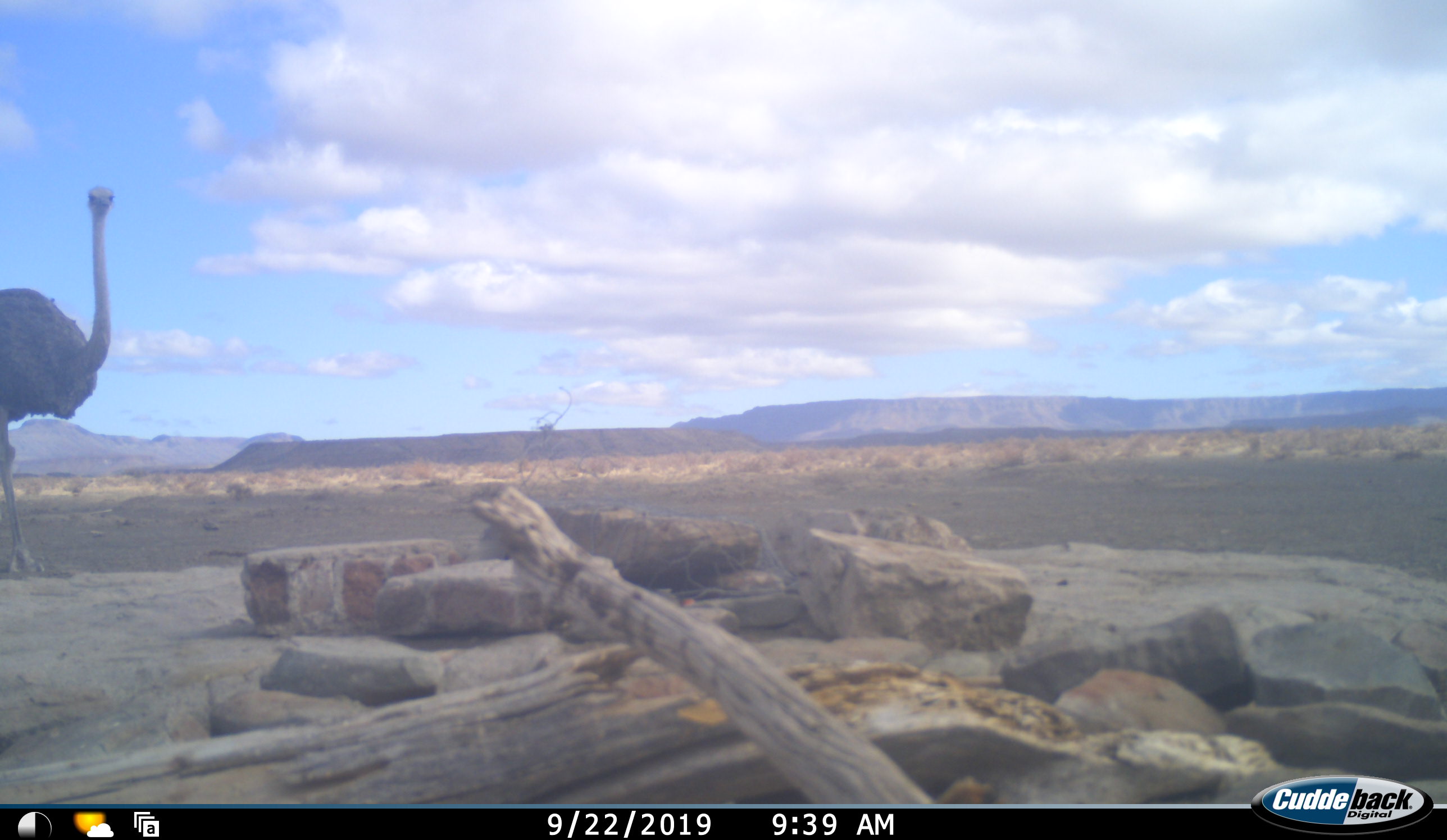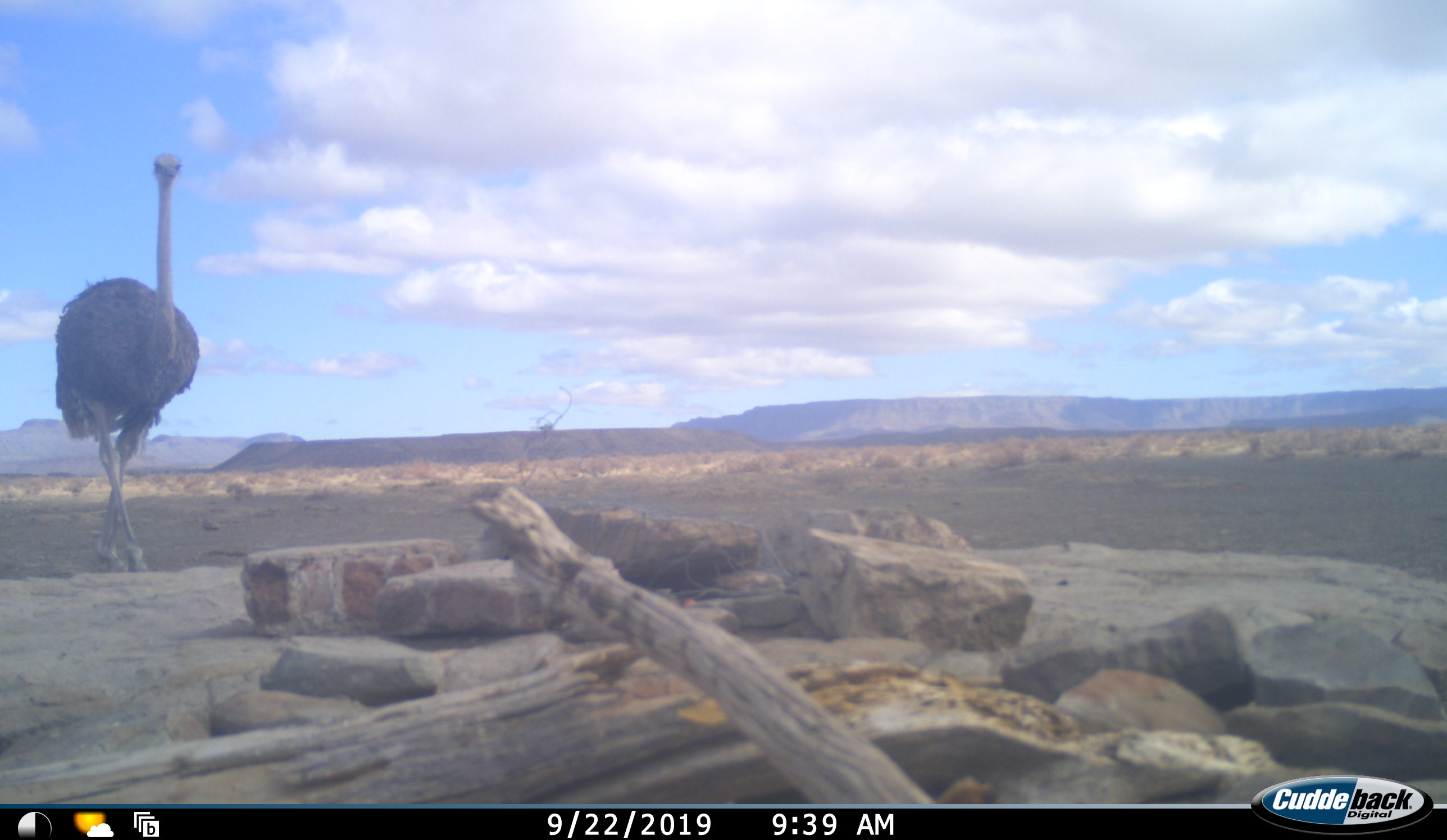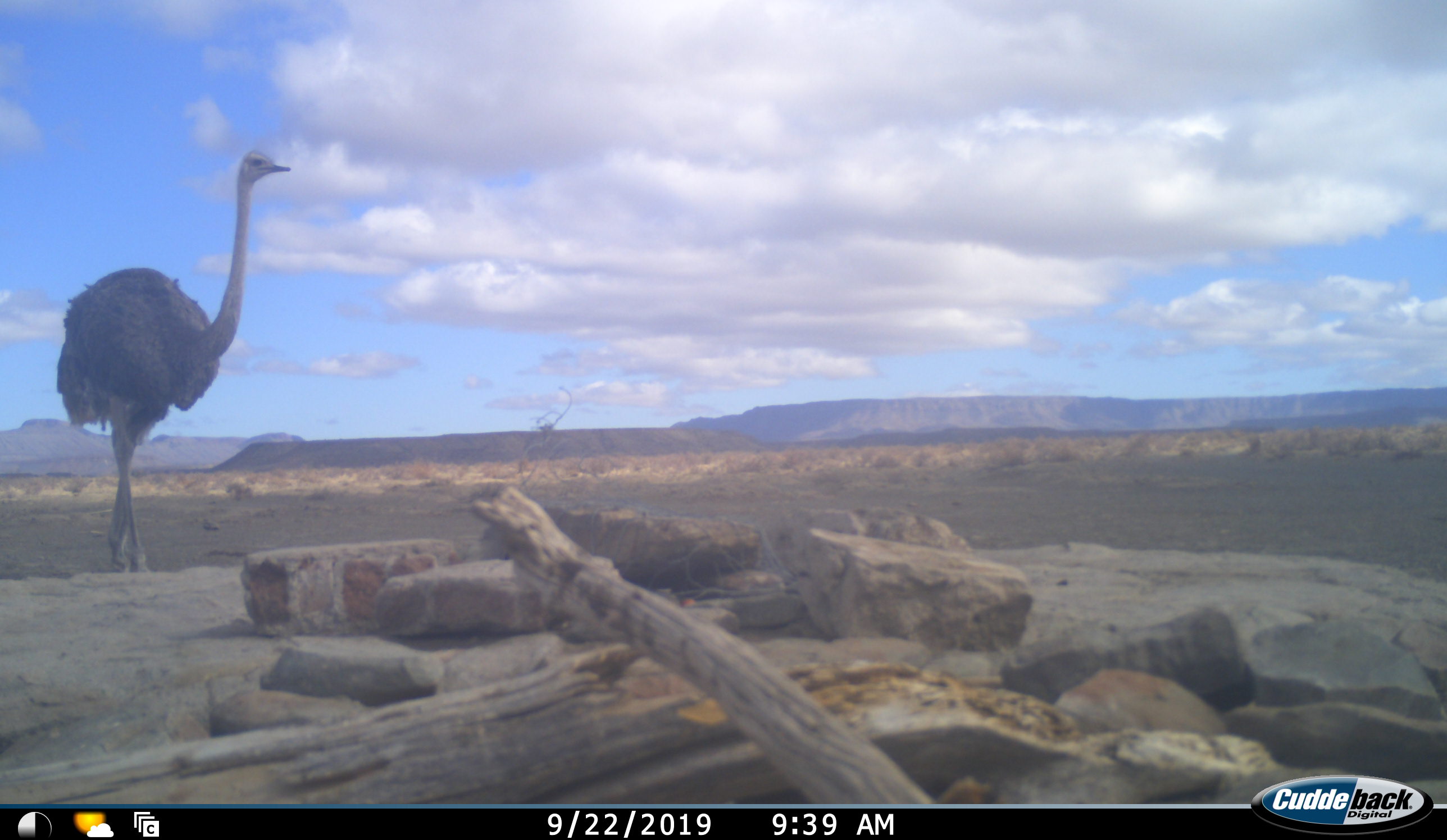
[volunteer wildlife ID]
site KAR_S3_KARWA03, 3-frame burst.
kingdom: Animalia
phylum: Chordata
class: Aves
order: Struthioniformes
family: Struthionidae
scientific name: Struthionidae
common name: ostrich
Ostrich (Struthionidae), count 1. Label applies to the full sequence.